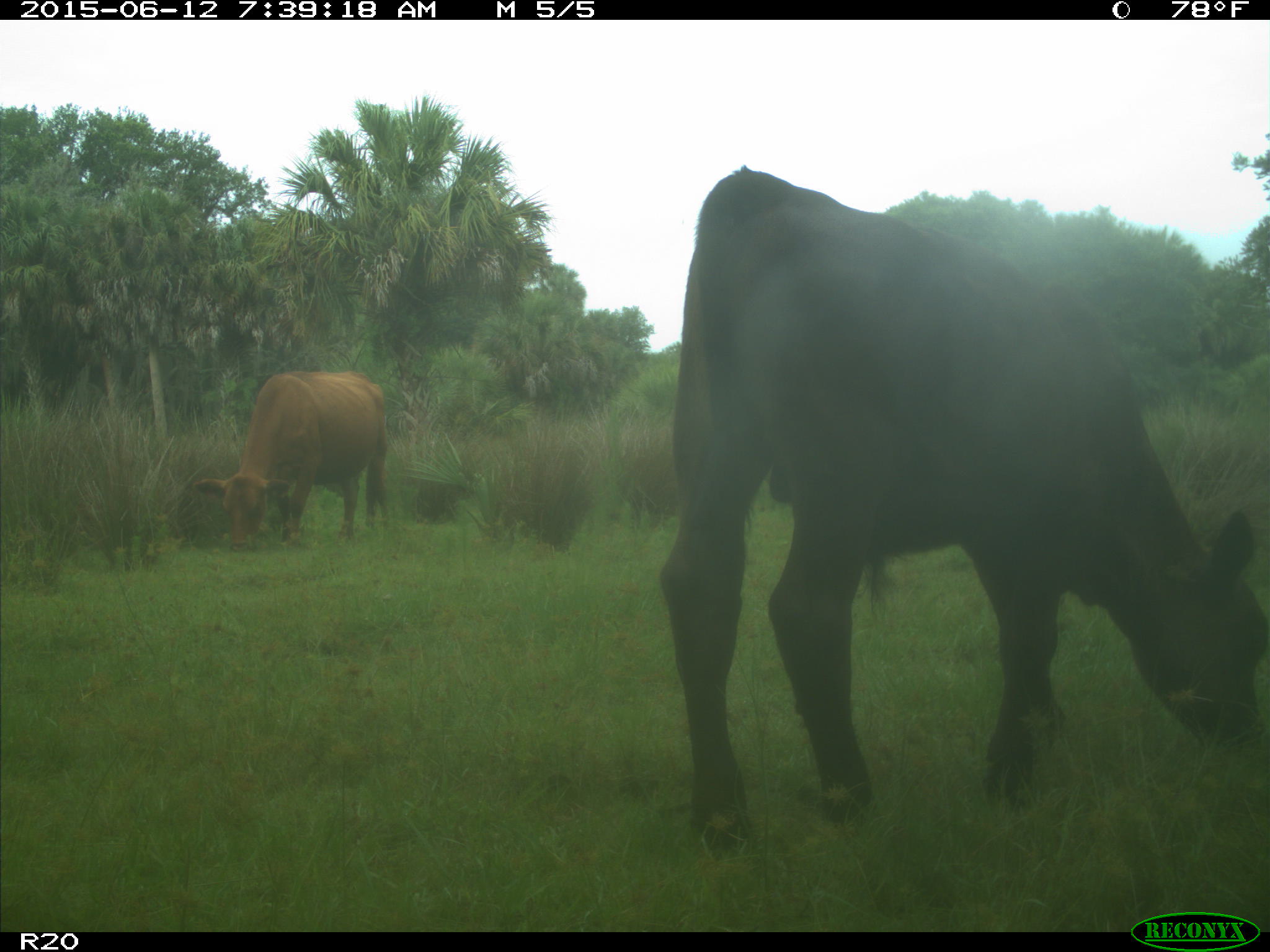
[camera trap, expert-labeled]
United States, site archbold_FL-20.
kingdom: Animalia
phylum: Chordata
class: Mammalia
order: Artiodactyla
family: Bovidae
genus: Bos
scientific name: Bos taurus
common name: domestic cow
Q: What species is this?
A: Bos taurus (domestic cow).